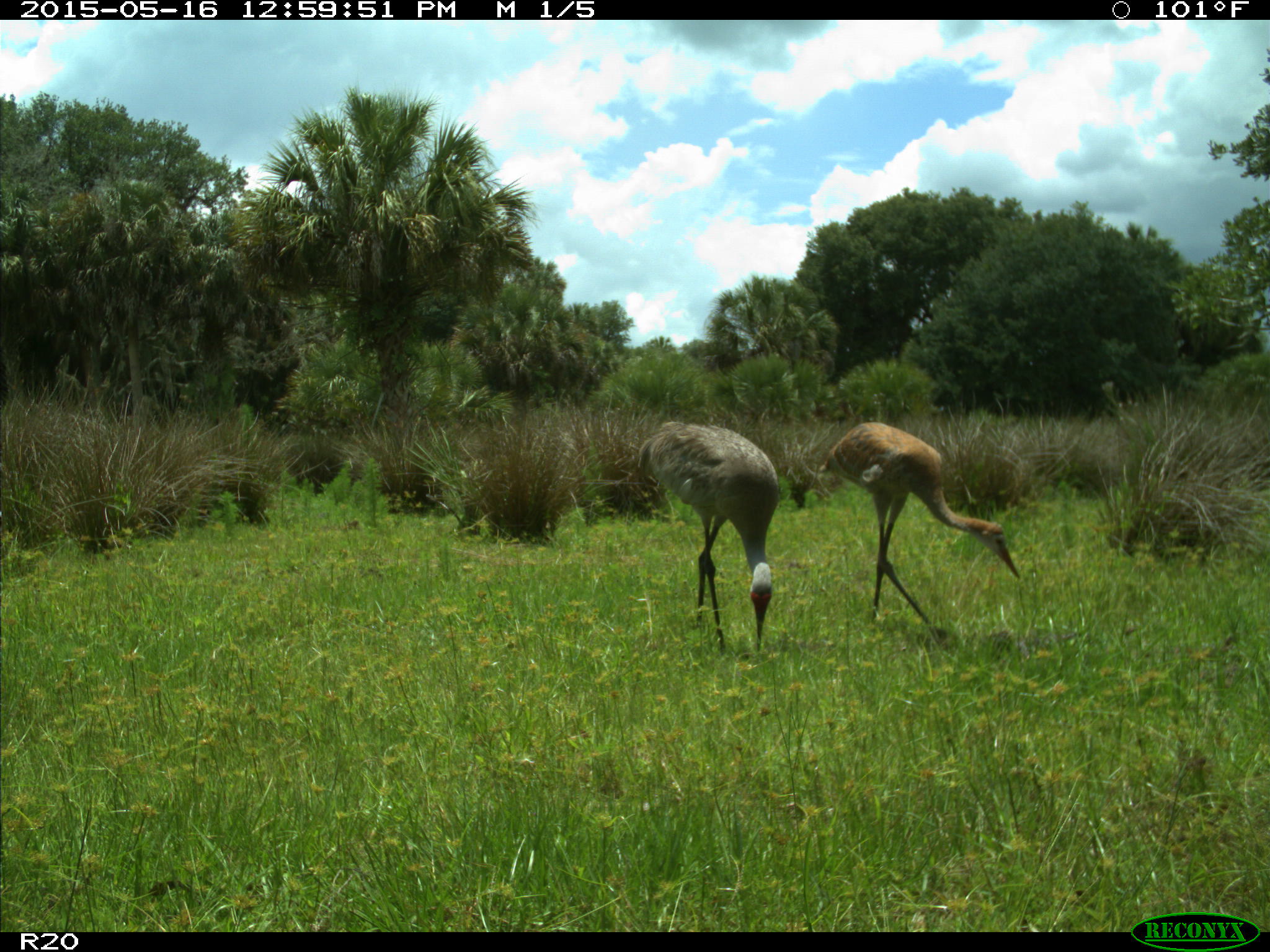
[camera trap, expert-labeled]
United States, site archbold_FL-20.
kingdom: Animalia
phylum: Chordata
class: Aves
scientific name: Aves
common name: birds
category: unidentified bird